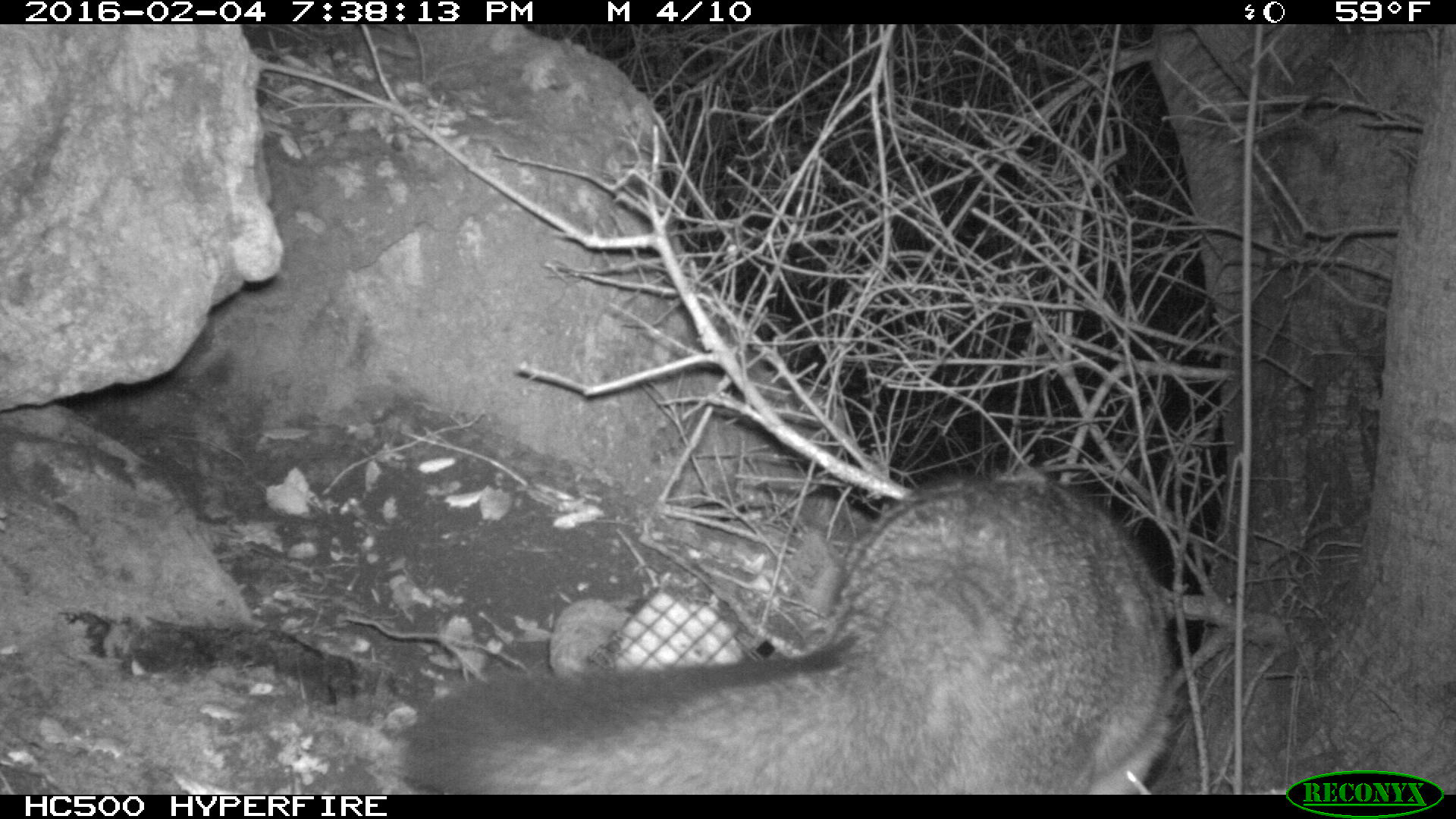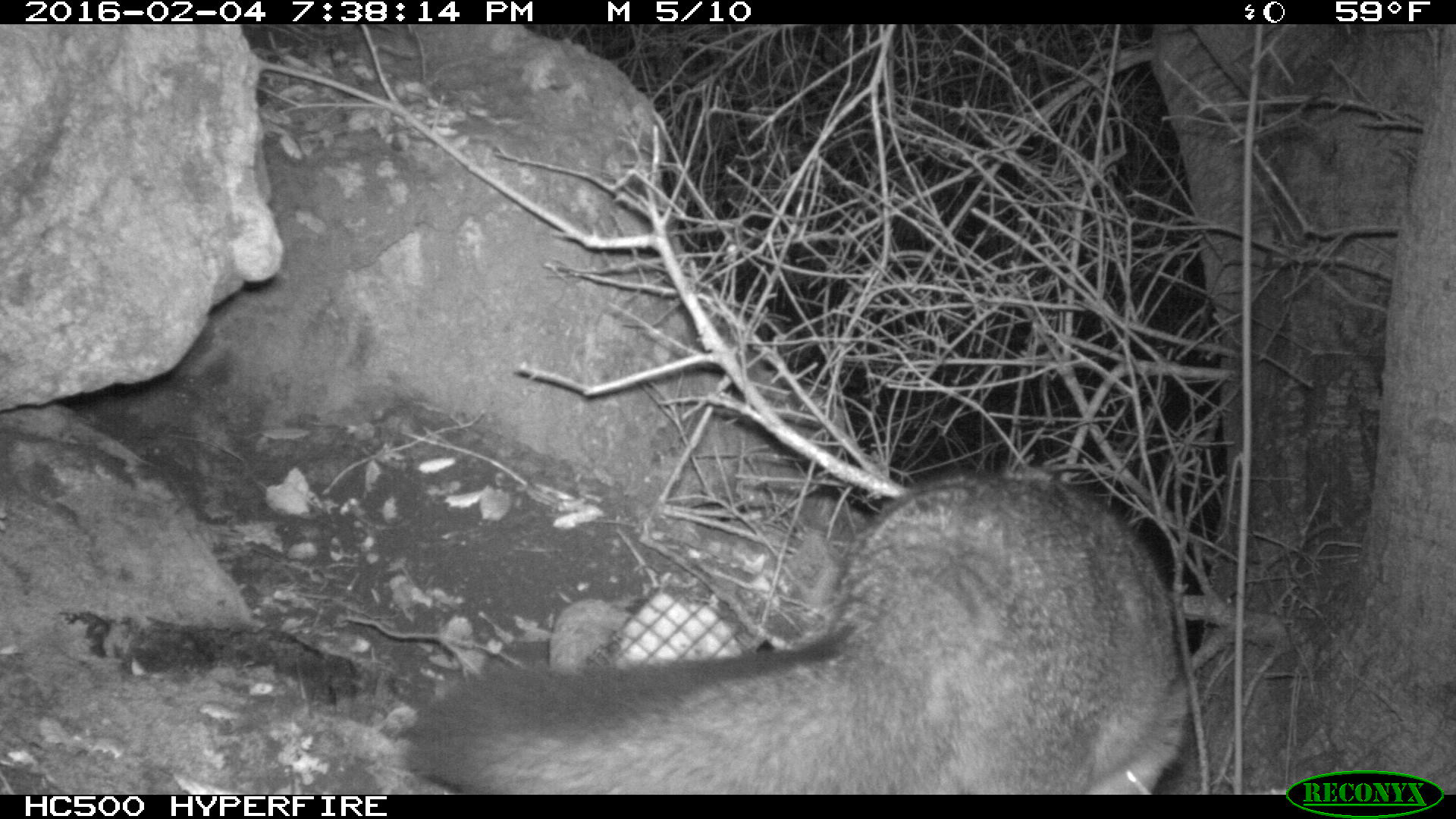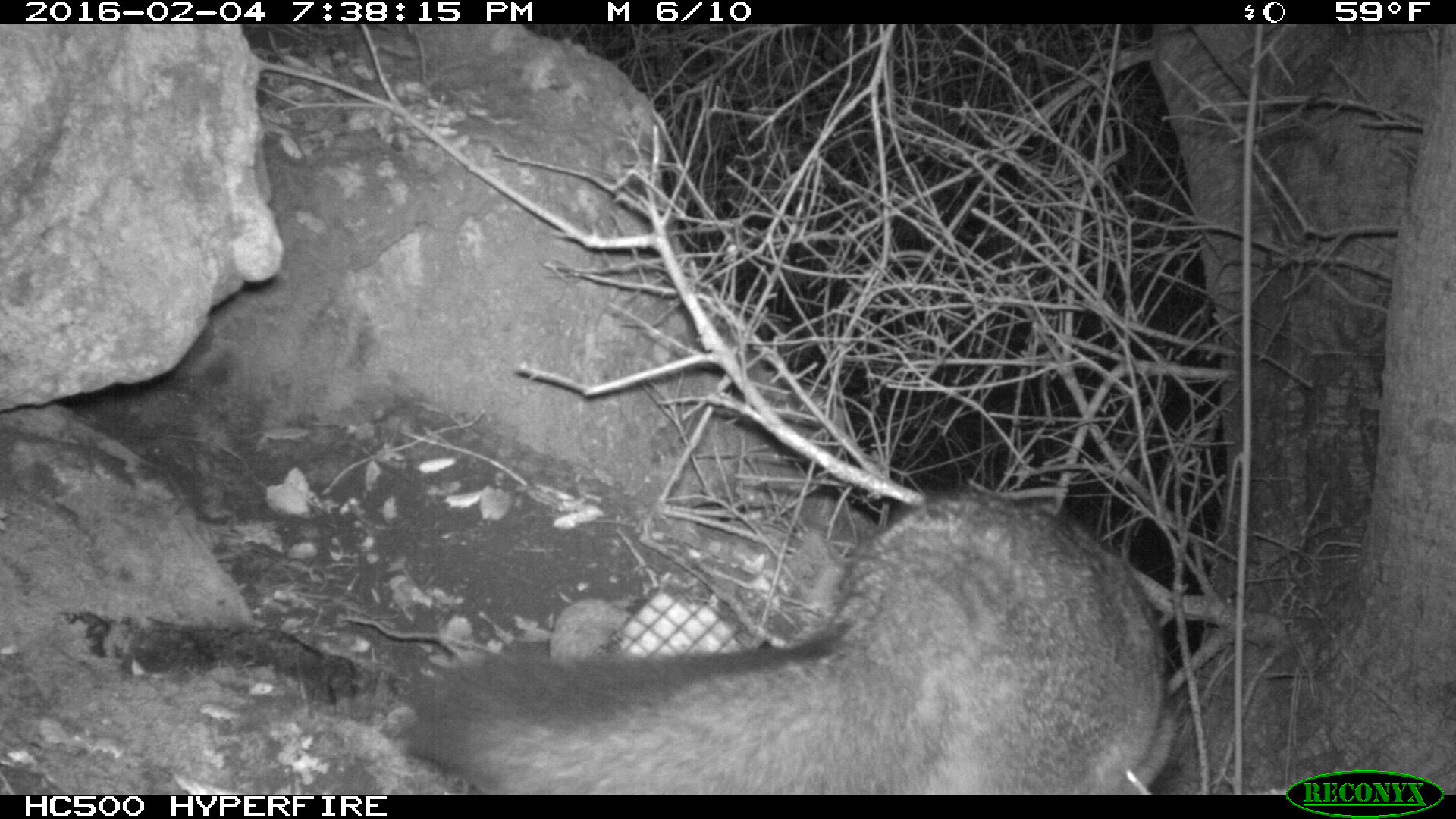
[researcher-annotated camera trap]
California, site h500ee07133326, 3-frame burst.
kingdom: Animalia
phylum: Chordata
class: Mammalia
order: Carnivora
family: Canidae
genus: Urocyon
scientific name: Urocyon littoralis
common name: island fox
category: fox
Fox (island fox) (Urocyon littoralis).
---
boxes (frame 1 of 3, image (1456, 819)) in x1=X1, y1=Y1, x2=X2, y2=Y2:
fox: x1=403, y1=467, x2=1173, y2=791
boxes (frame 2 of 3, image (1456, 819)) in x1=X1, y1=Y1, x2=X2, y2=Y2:
fox: x1=407, y1=472, x2=1188, y2=794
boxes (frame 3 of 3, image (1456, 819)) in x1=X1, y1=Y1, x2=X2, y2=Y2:
fox: x1=403, y1=487, x2=1176, y2=795